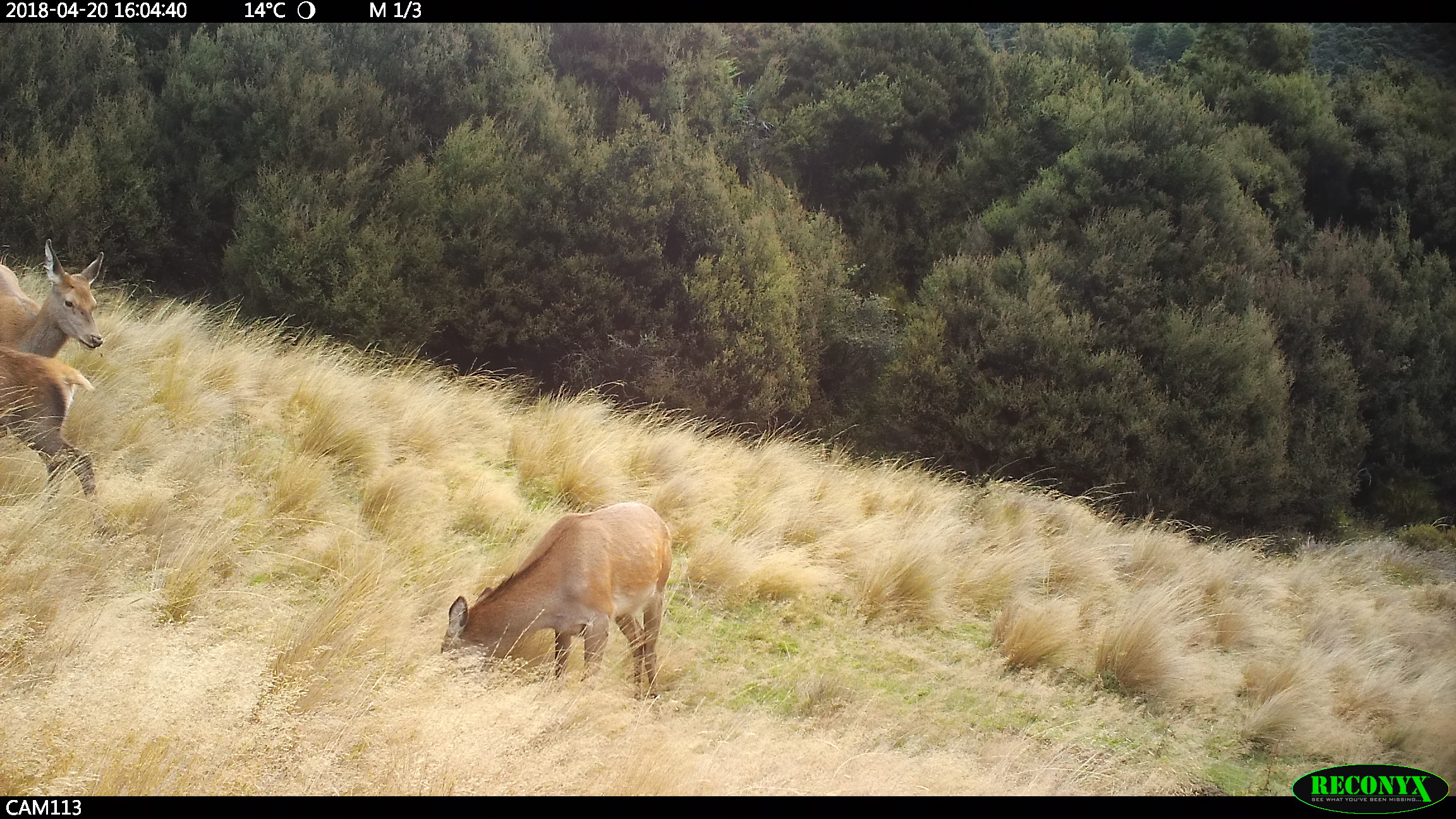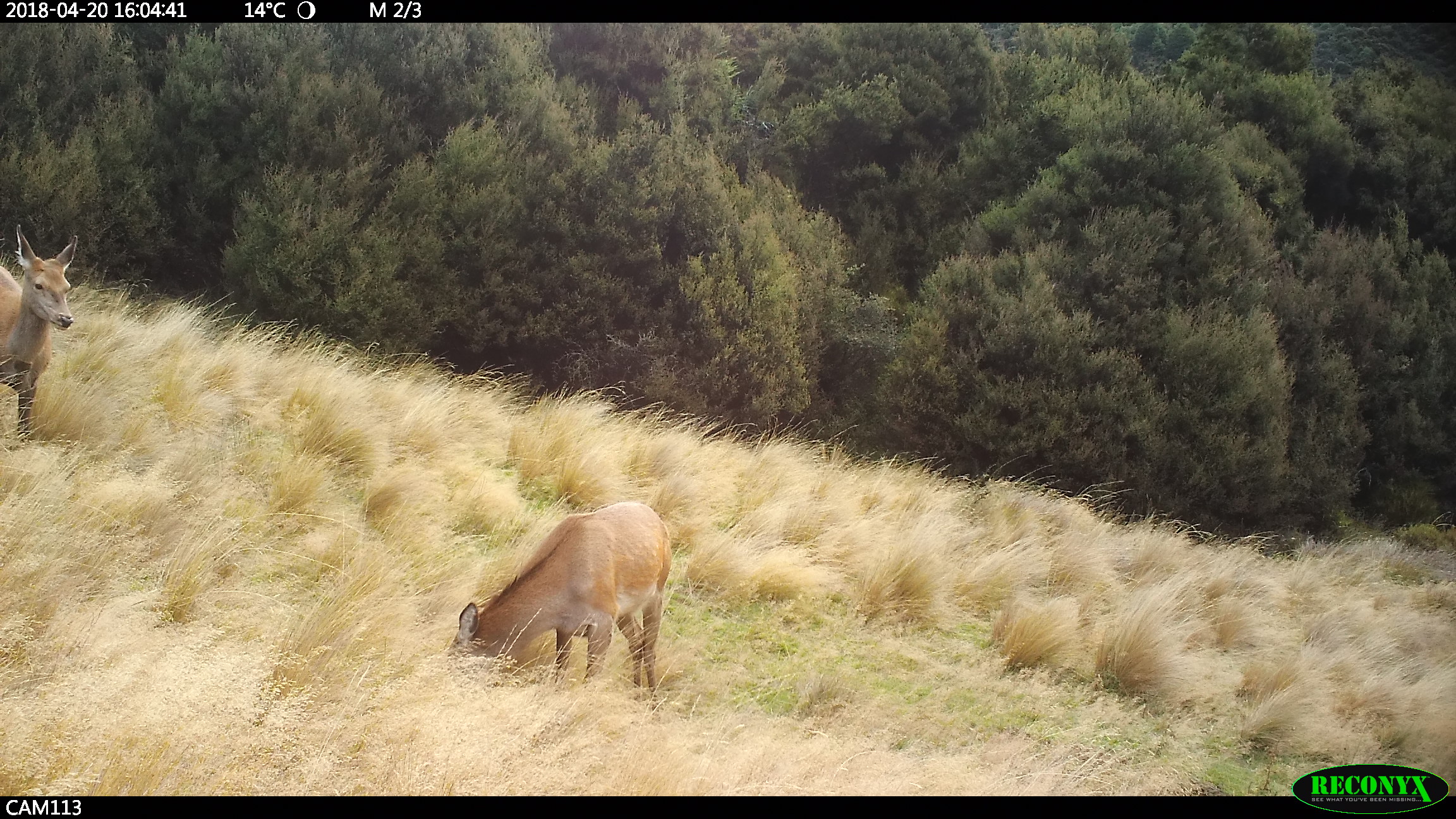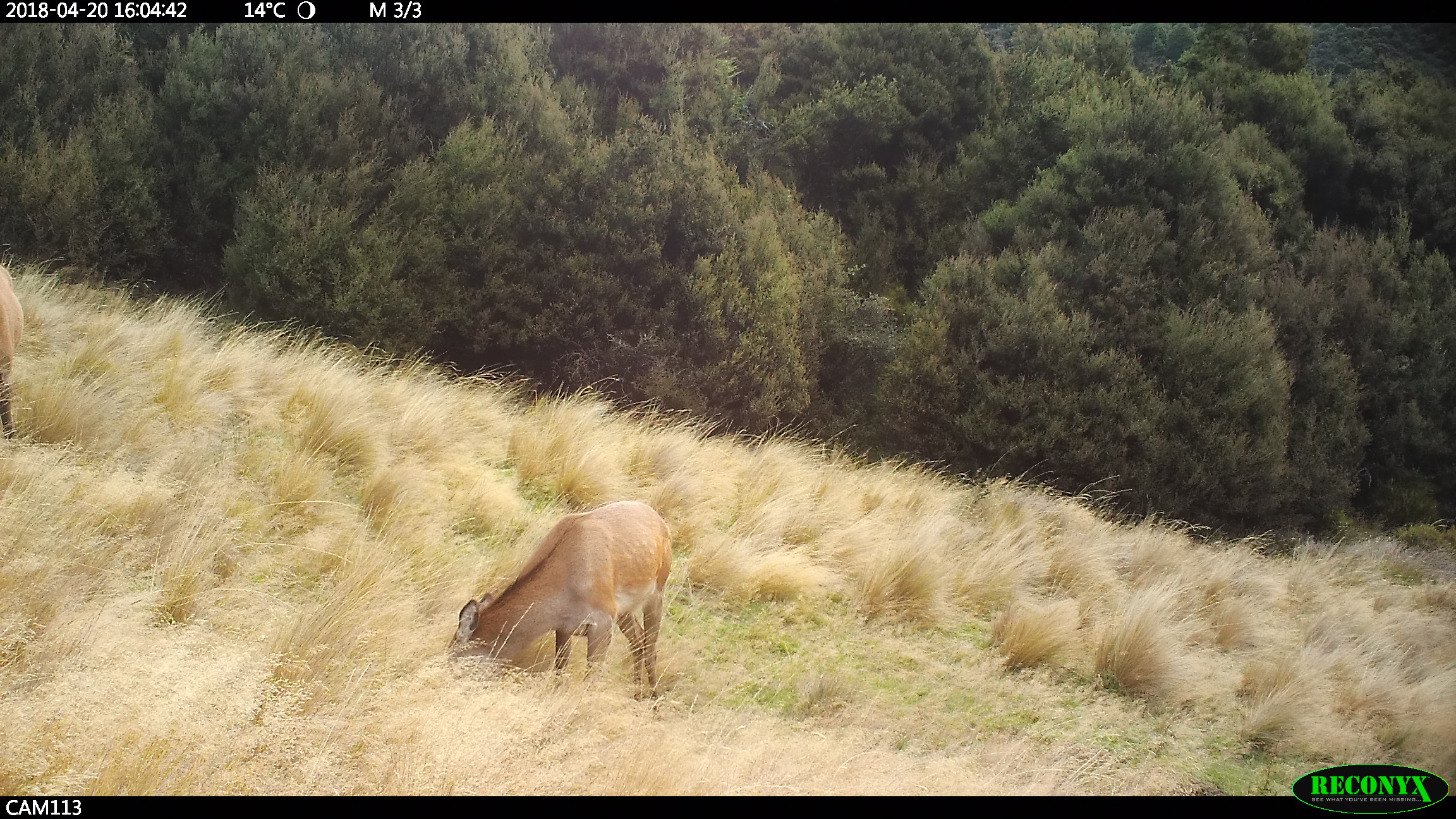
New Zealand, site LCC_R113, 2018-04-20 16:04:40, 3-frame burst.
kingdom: Animalia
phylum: Chordata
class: Mammalia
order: Artiodactyla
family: Cervidae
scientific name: Cervidae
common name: deer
Deer (Cervidae).